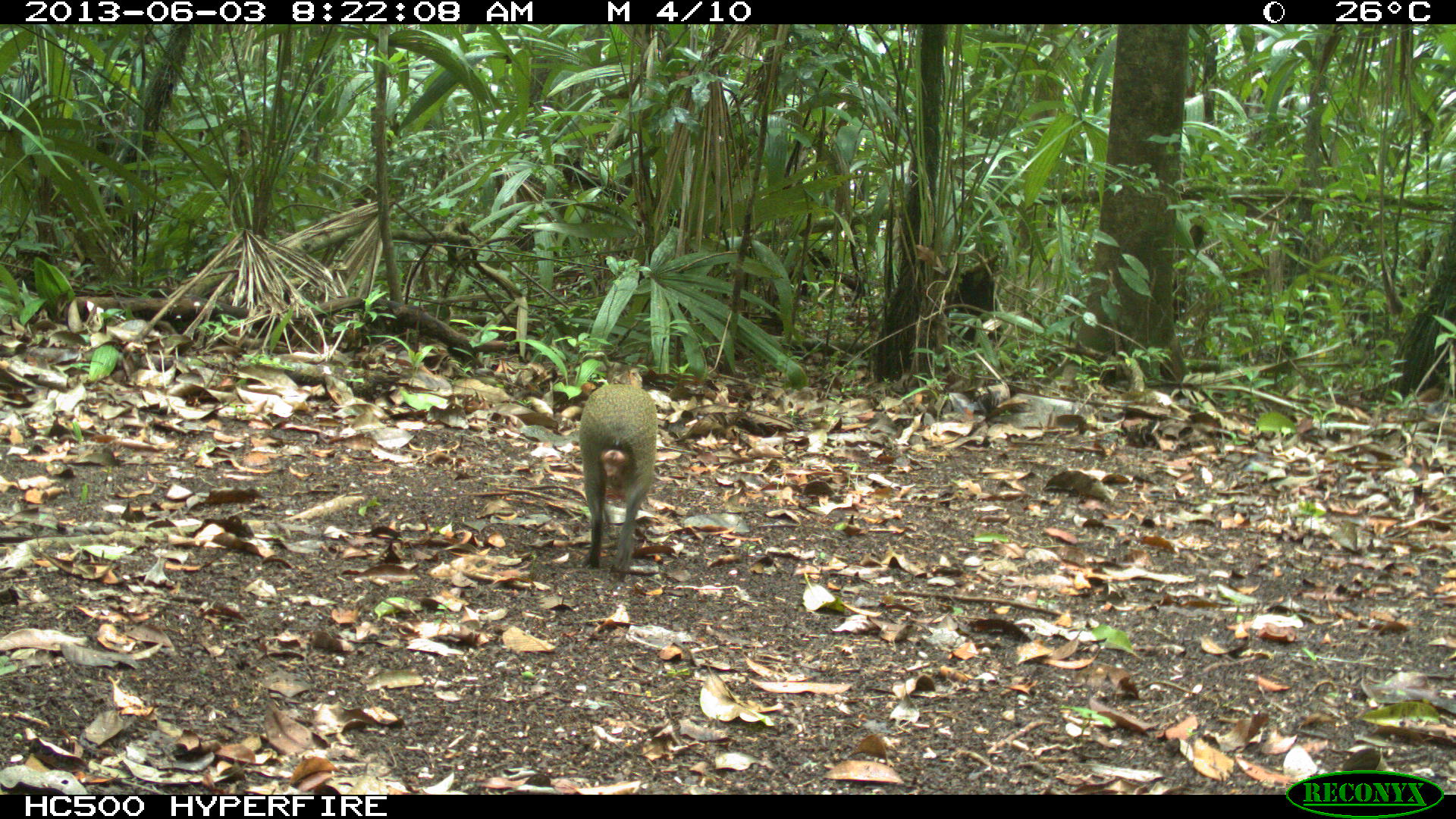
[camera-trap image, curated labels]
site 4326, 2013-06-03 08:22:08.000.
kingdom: Animalia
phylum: Chordata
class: Mammalia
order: Rodentia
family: Dasyproctidae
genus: Dasyprocta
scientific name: Dasyprocta punctata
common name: central american agouti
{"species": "Dasyprocta punctata (central american agouti)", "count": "1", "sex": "male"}